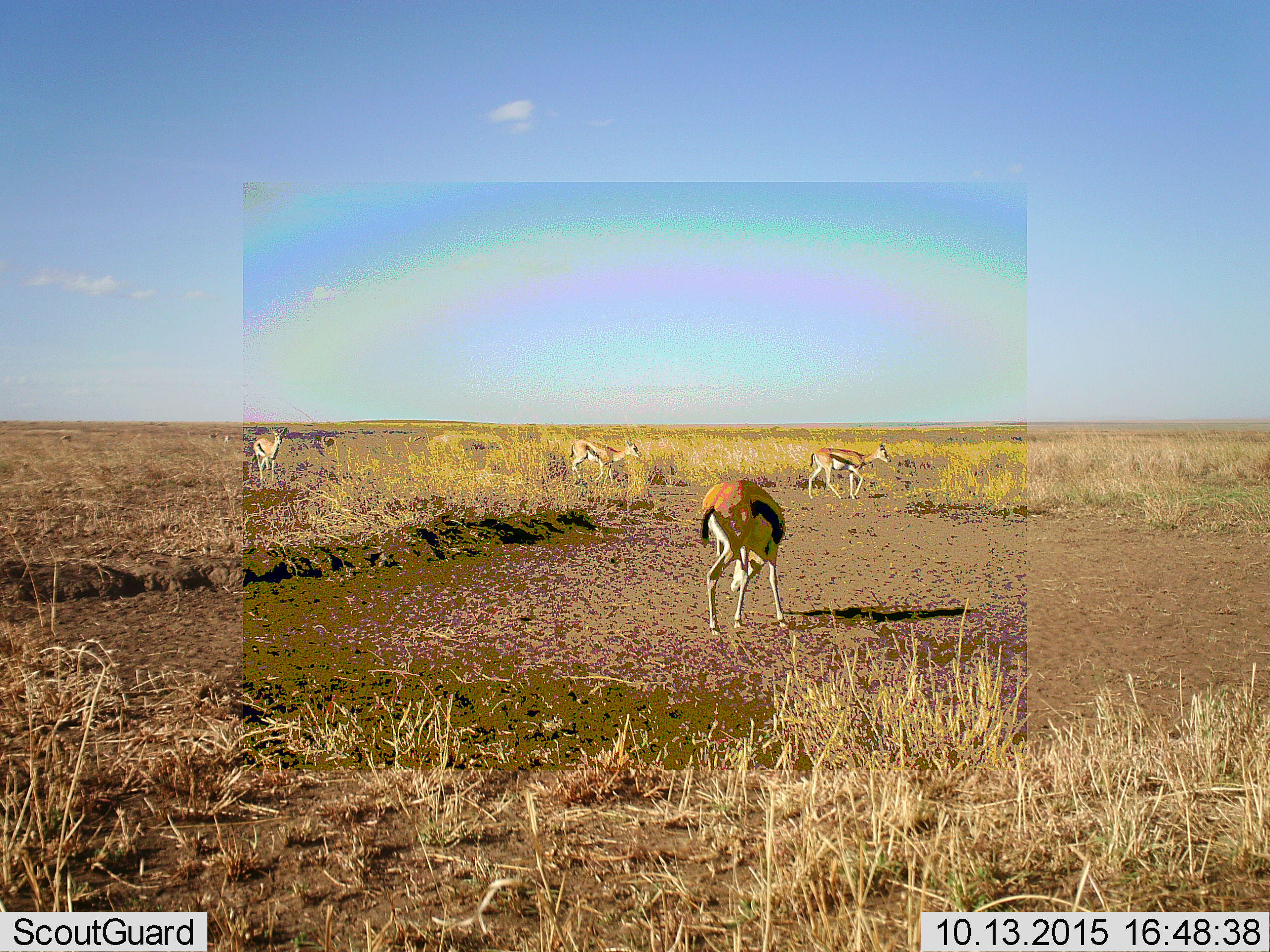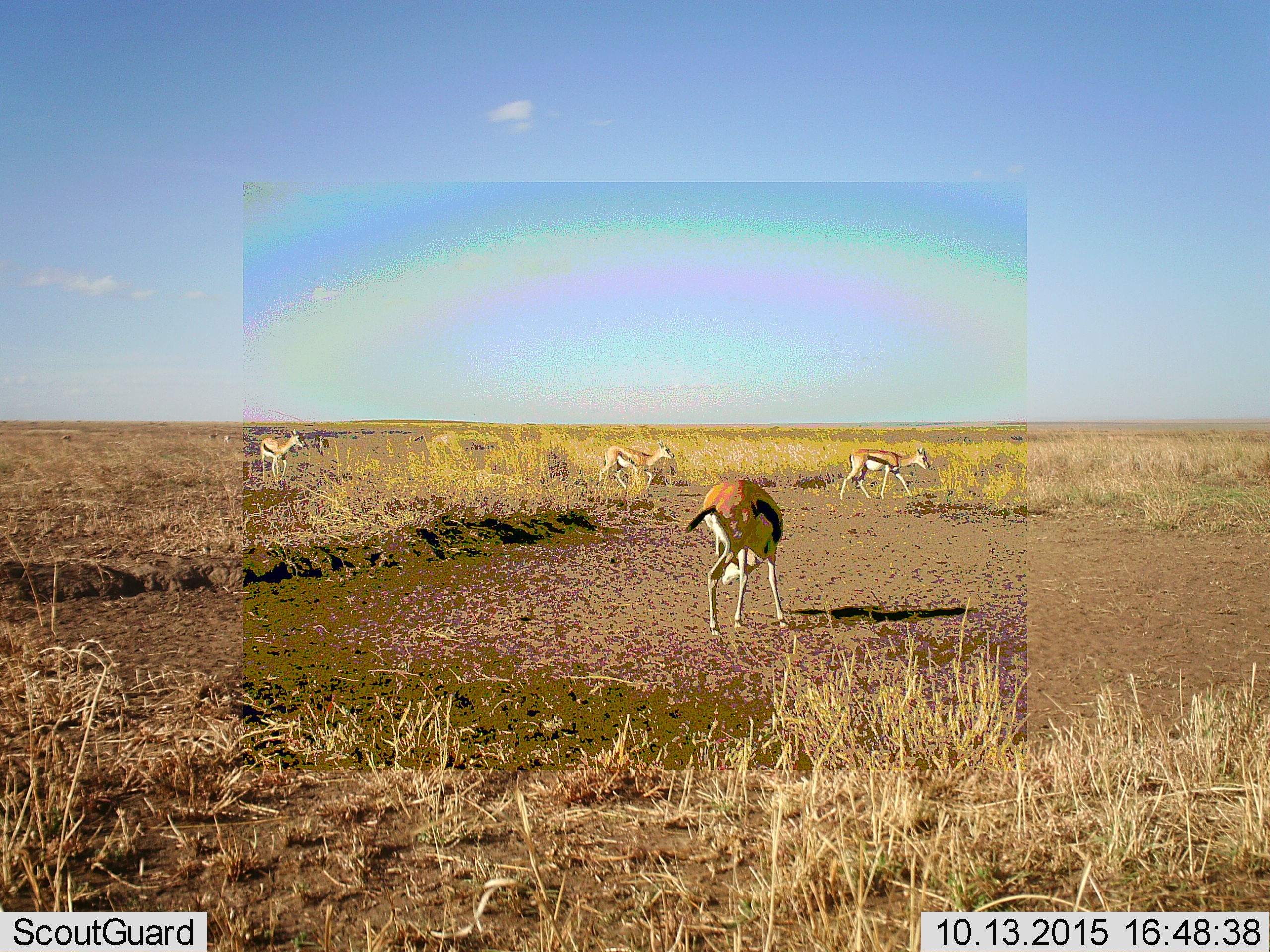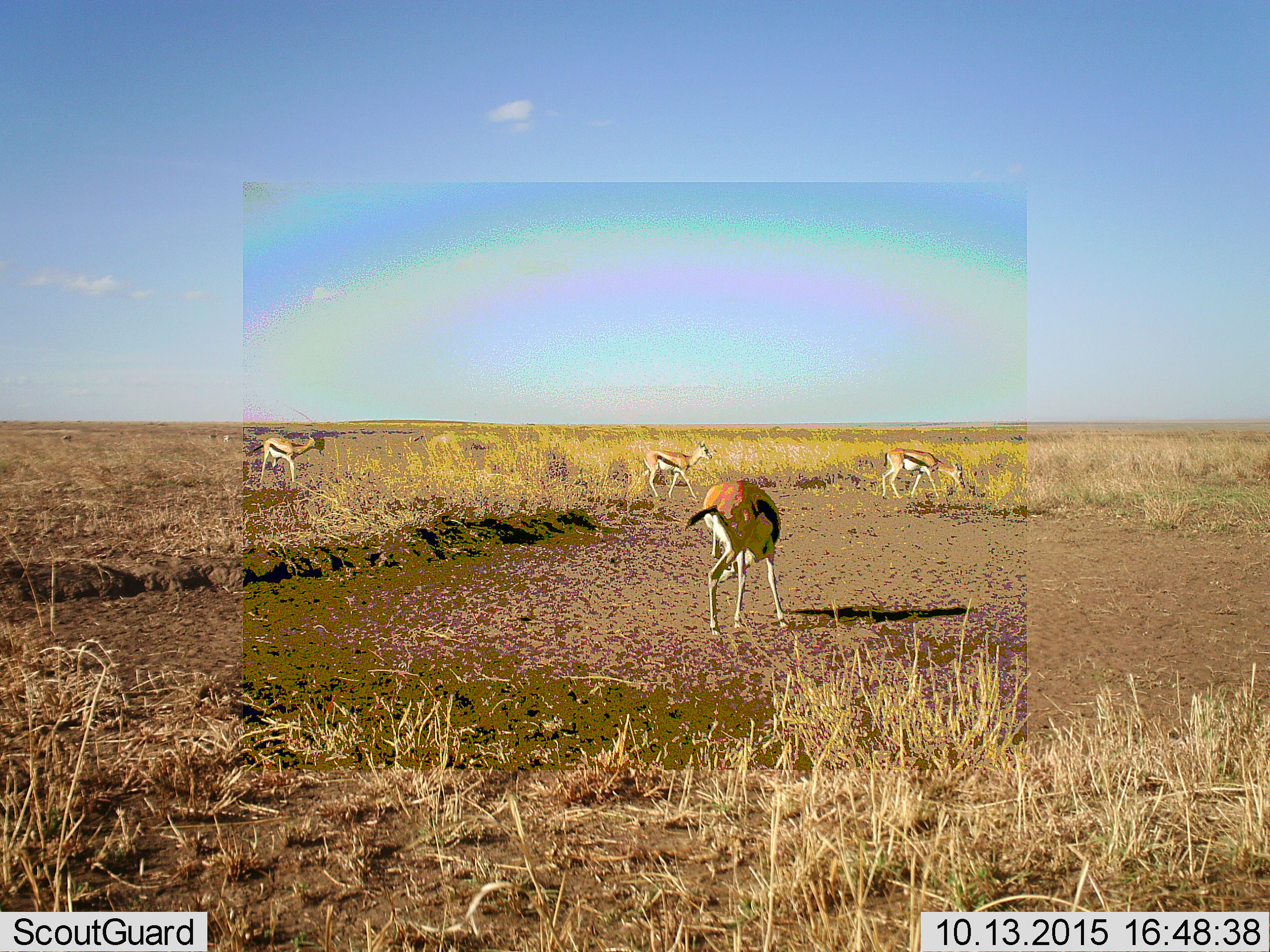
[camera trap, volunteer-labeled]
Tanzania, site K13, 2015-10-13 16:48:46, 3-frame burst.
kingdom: Animalia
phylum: Chordata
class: Mammalia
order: Artiodactyla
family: Bovidae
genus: Eudorcas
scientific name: Eudorcas thomsonii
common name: thomson's gazelle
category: gazellethomsons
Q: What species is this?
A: Gazellethomsons (thomson's gazelle) (Eudorcas thomsonii).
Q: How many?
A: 4.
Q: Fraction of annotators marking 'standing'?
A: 56%.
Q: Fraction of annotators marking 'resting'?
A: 0%.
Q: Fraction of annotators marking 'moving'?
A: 100%.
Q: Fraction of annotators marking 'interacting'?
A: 0%.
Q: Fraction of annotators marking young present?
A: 11%.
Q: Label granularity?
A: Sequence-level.